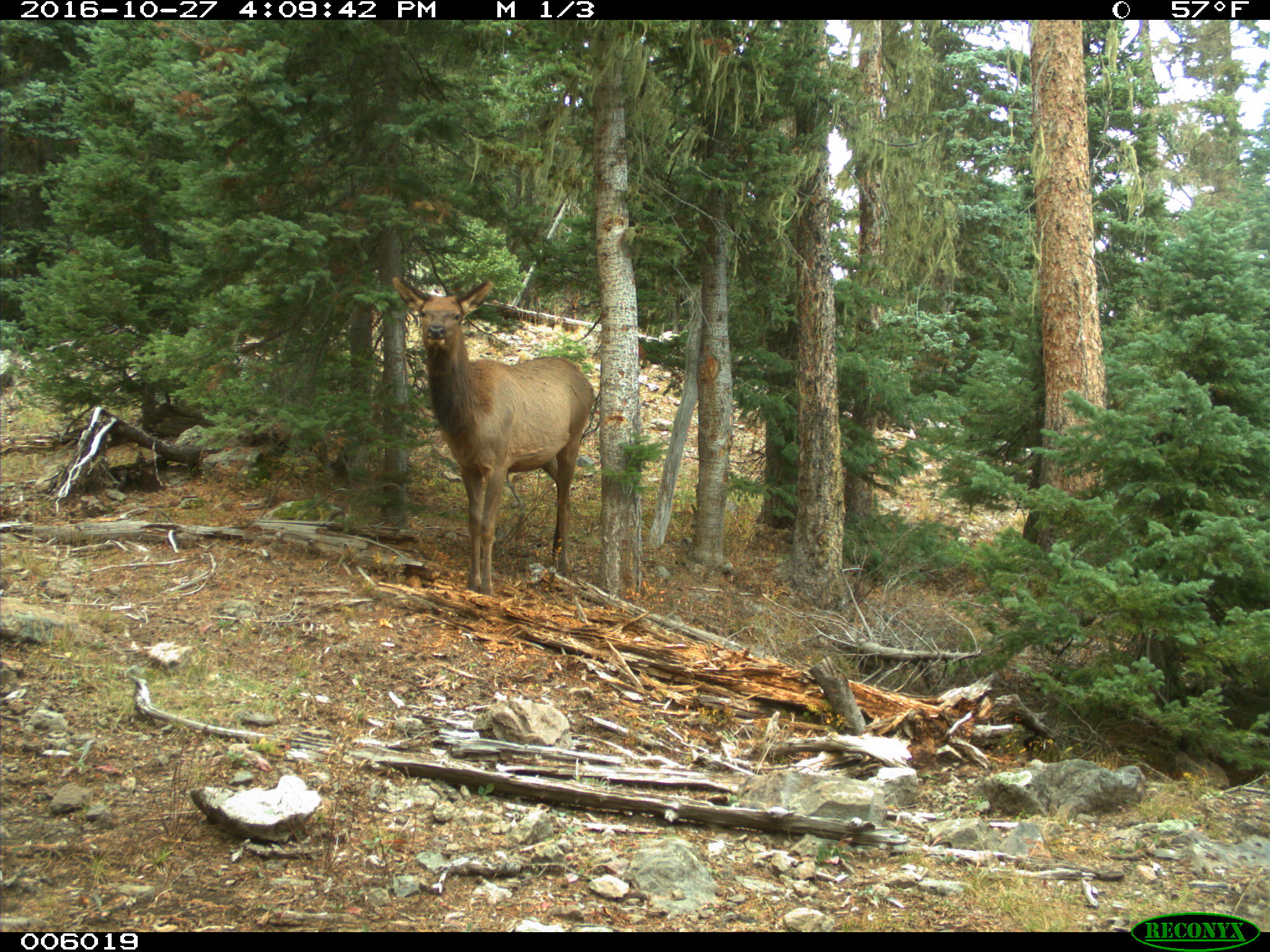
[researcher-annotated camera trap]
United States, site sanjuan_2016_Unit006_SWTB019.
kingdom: Animalia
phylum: Chordata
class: Mammalia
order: Artiodactyla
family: Cervidae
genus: Cervus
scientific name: Cervus elaphus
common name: red deer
Cervus elaphus (red deer).